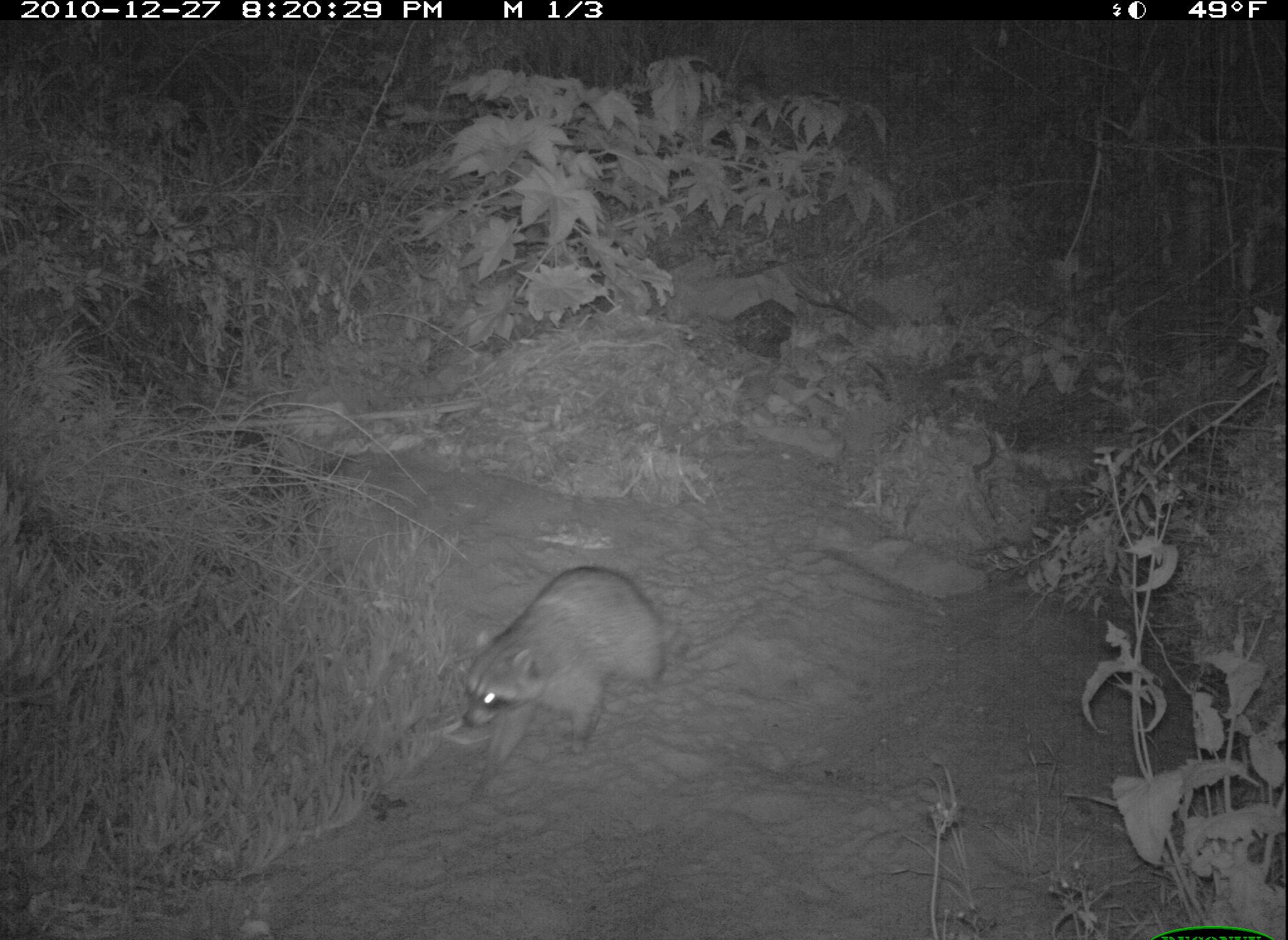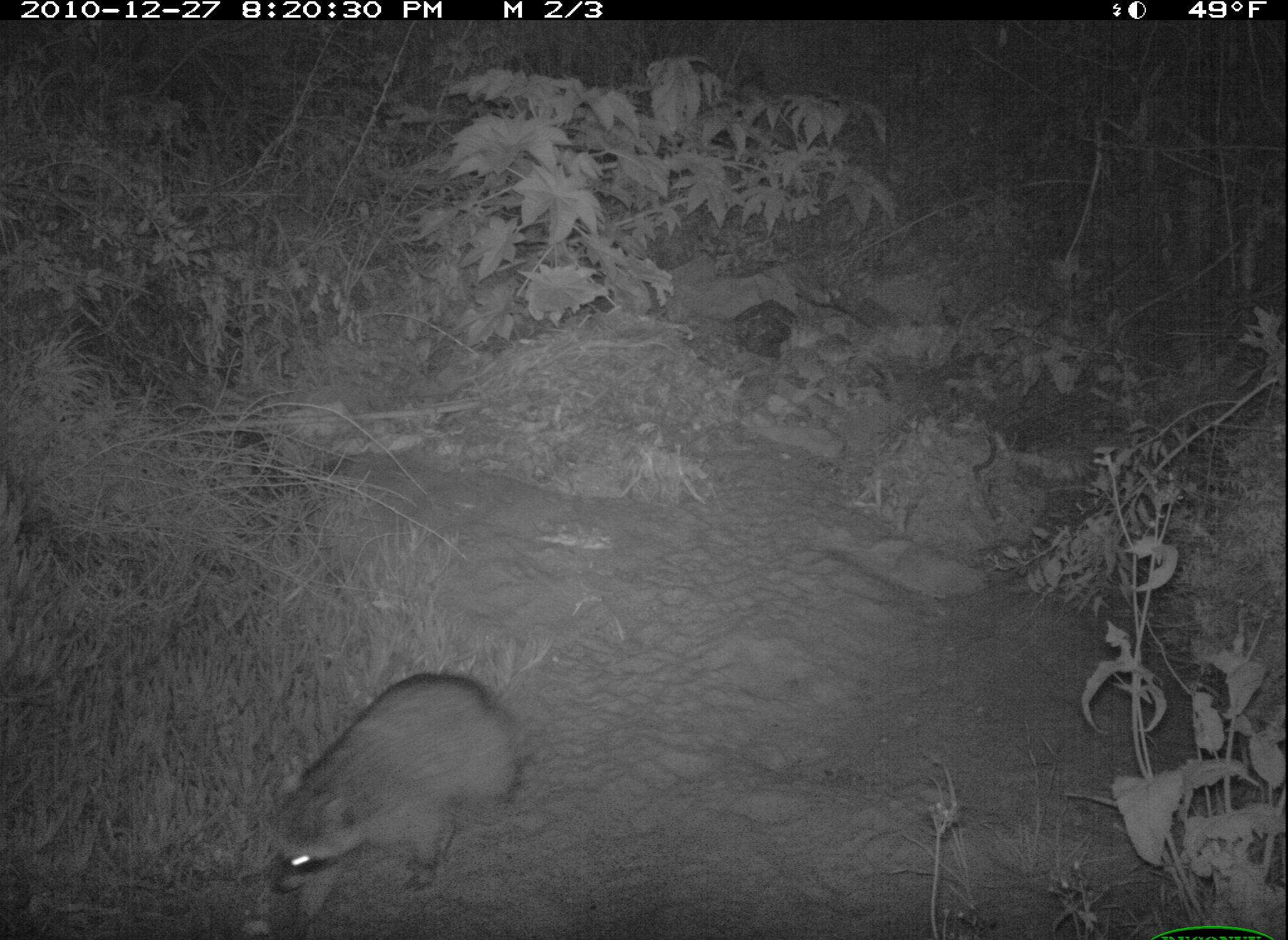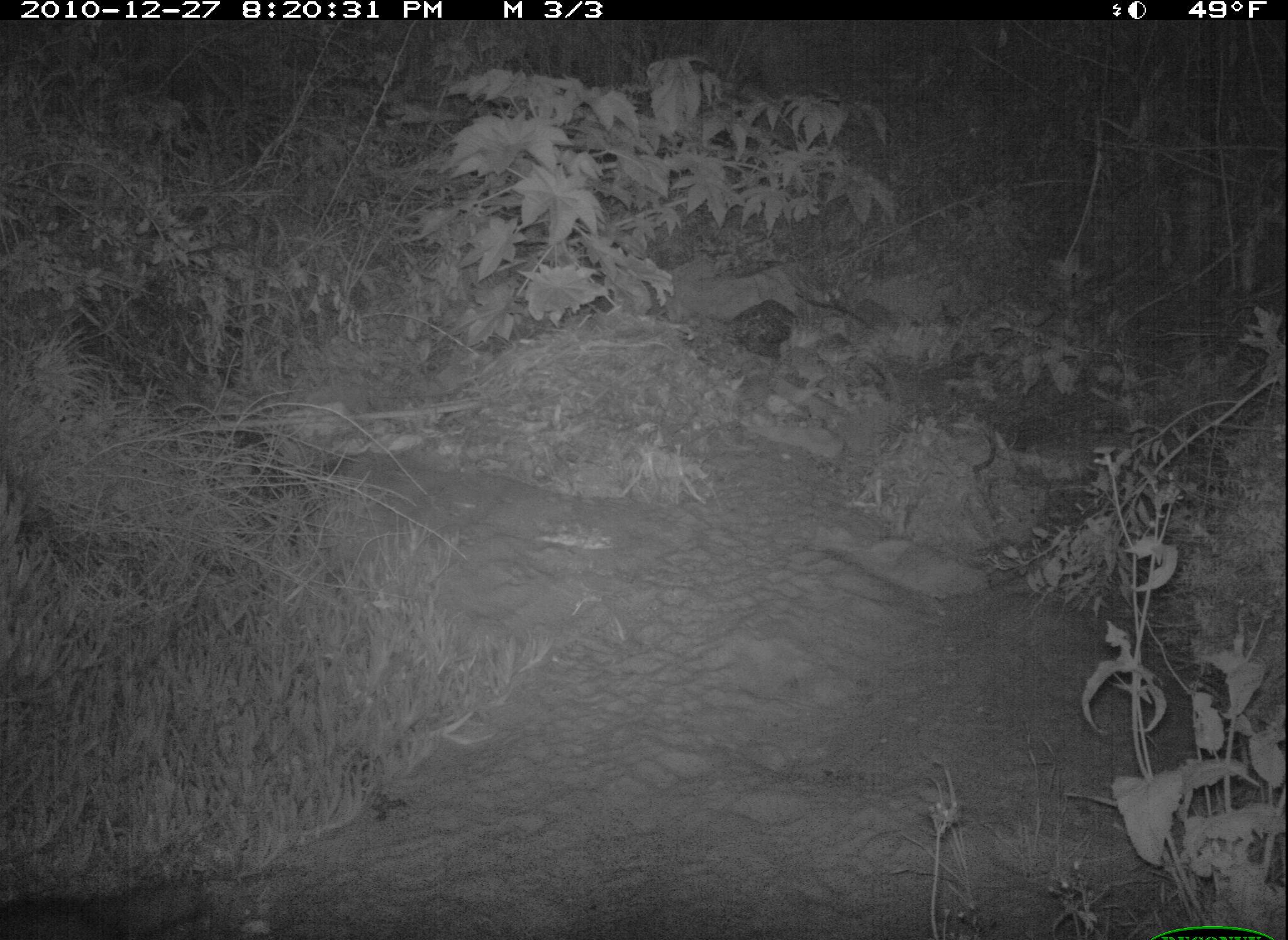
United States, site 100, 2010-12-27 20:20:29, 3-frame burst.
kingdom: Animalia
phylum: Chordata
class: Mammalia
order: Carnivora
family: Procyonidae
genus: Procyon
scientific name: Procyon lotor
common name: raccoon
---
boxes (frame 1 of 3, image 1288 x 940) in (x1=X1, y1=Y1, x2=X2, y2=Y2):
raccoon: (x1=444, y1=561, x2=687, y2=796)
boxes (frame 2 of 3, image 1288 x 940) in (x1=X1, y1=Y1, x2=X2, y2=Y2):
raccoon: (x1=258, y1=660, x2=547, y2=910)